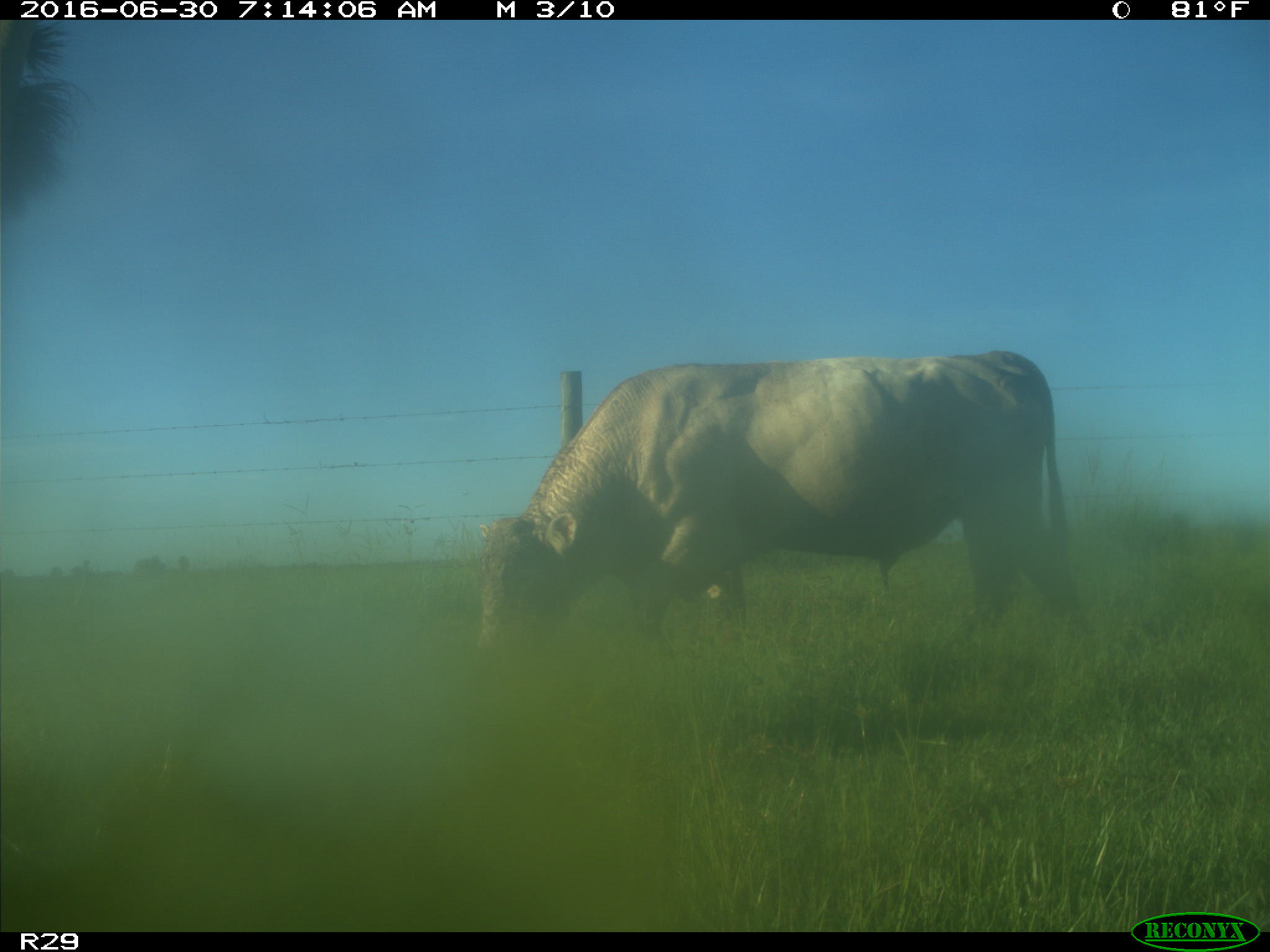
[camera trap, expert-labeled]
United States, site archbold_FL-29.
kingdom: Animalia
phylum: Chordata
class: Mammalia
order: Artiodactyla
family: Bovidae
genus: Bos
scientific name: Bos taurus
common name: domestic cow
Bos taurus (domestic cow).